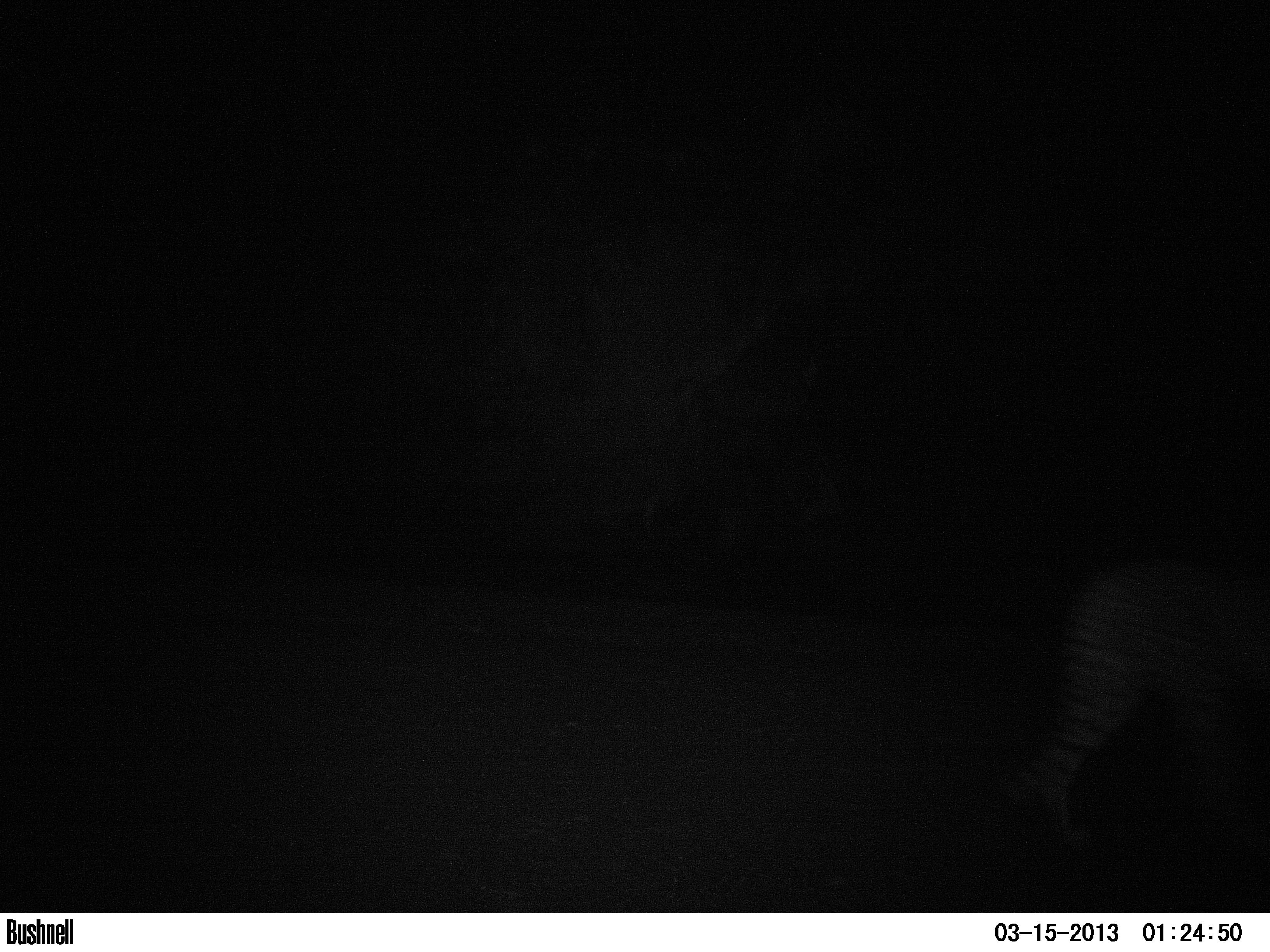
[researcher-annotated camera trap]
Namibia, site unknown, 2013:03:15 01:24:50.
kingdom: Animalia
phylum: Chordata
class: Mammalia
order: Carnivora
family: Felidae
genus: Acinonyx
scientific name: Acinonyx jubatus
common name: cheetah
Acinonyx jubatus (cheetah).